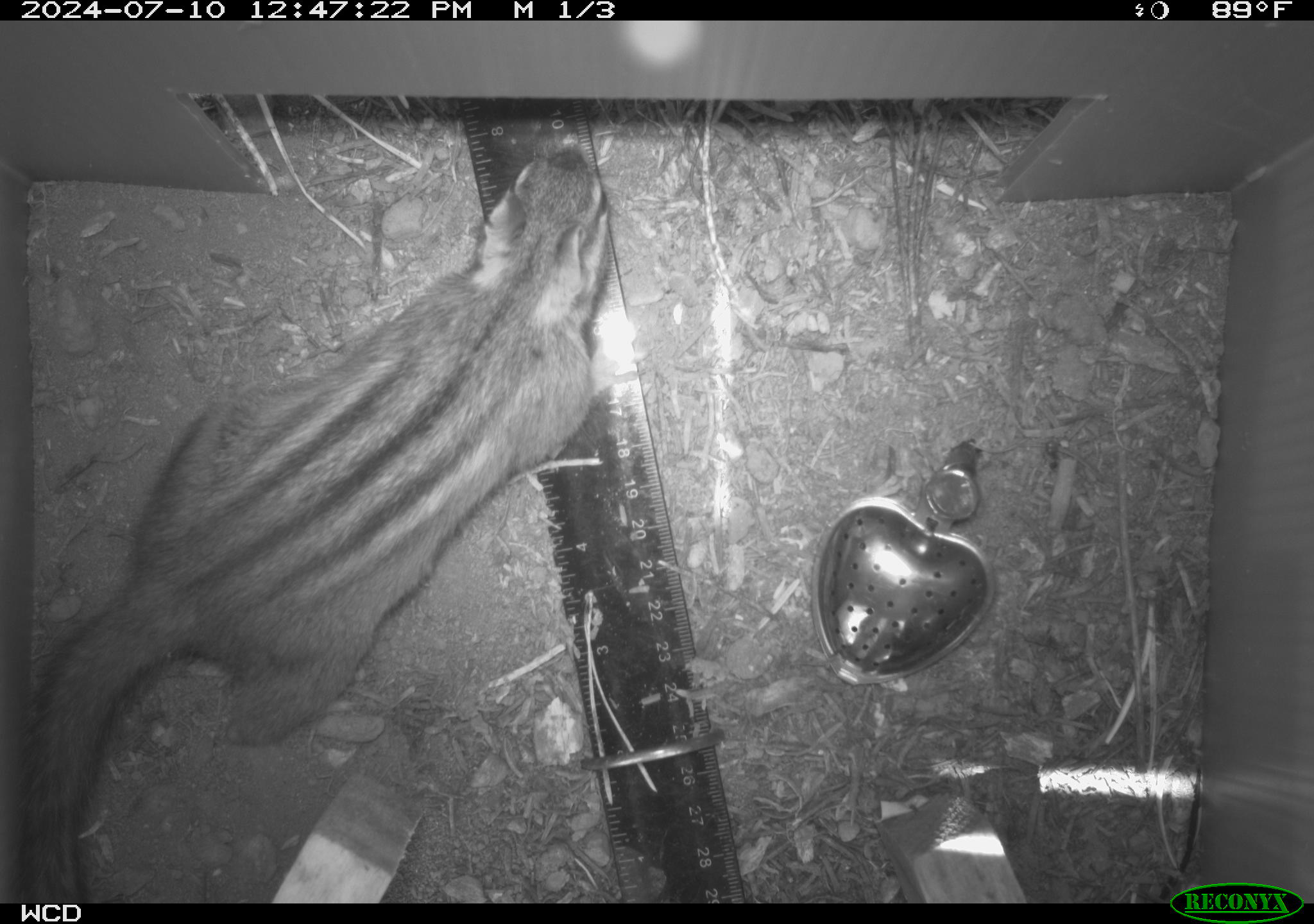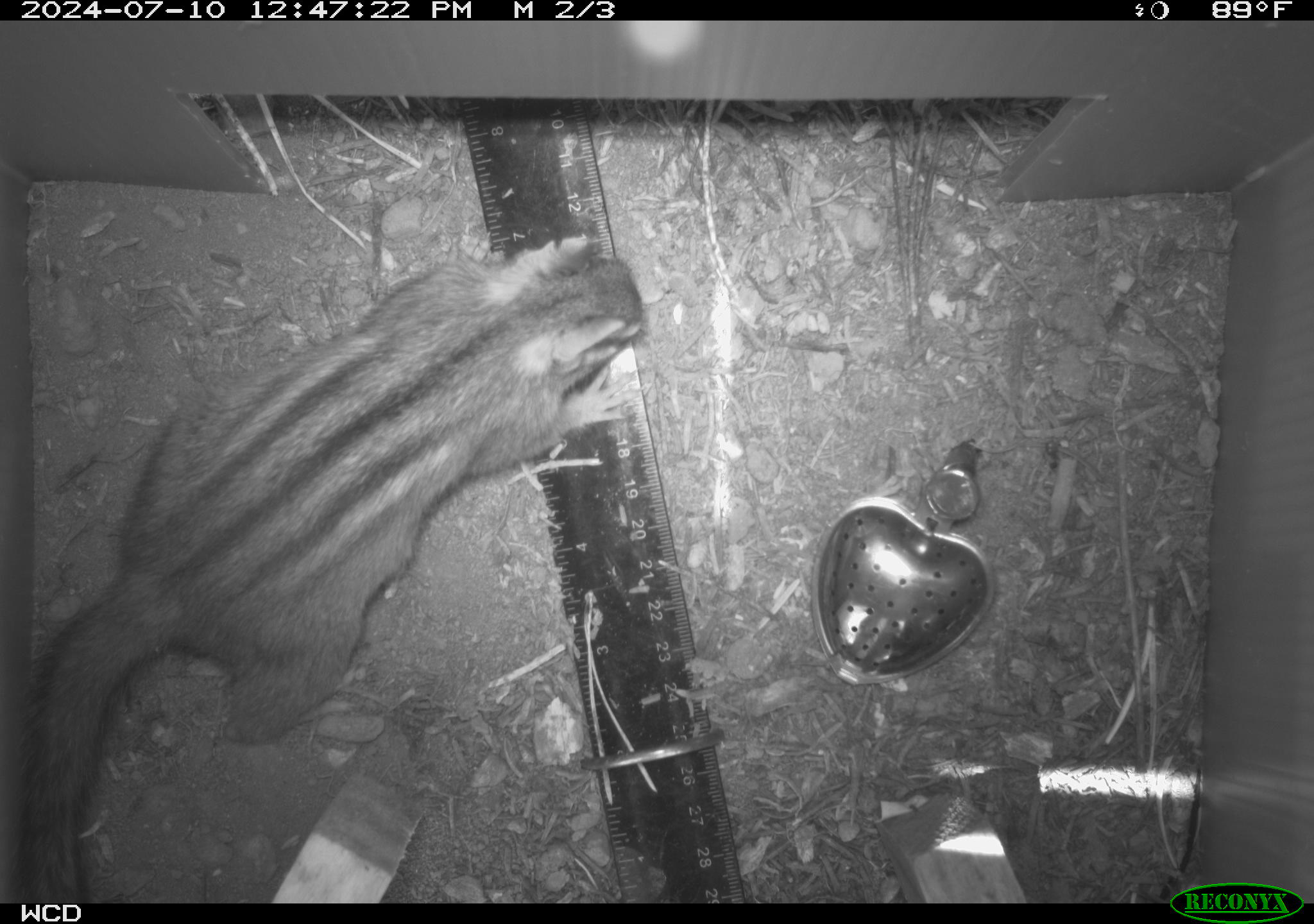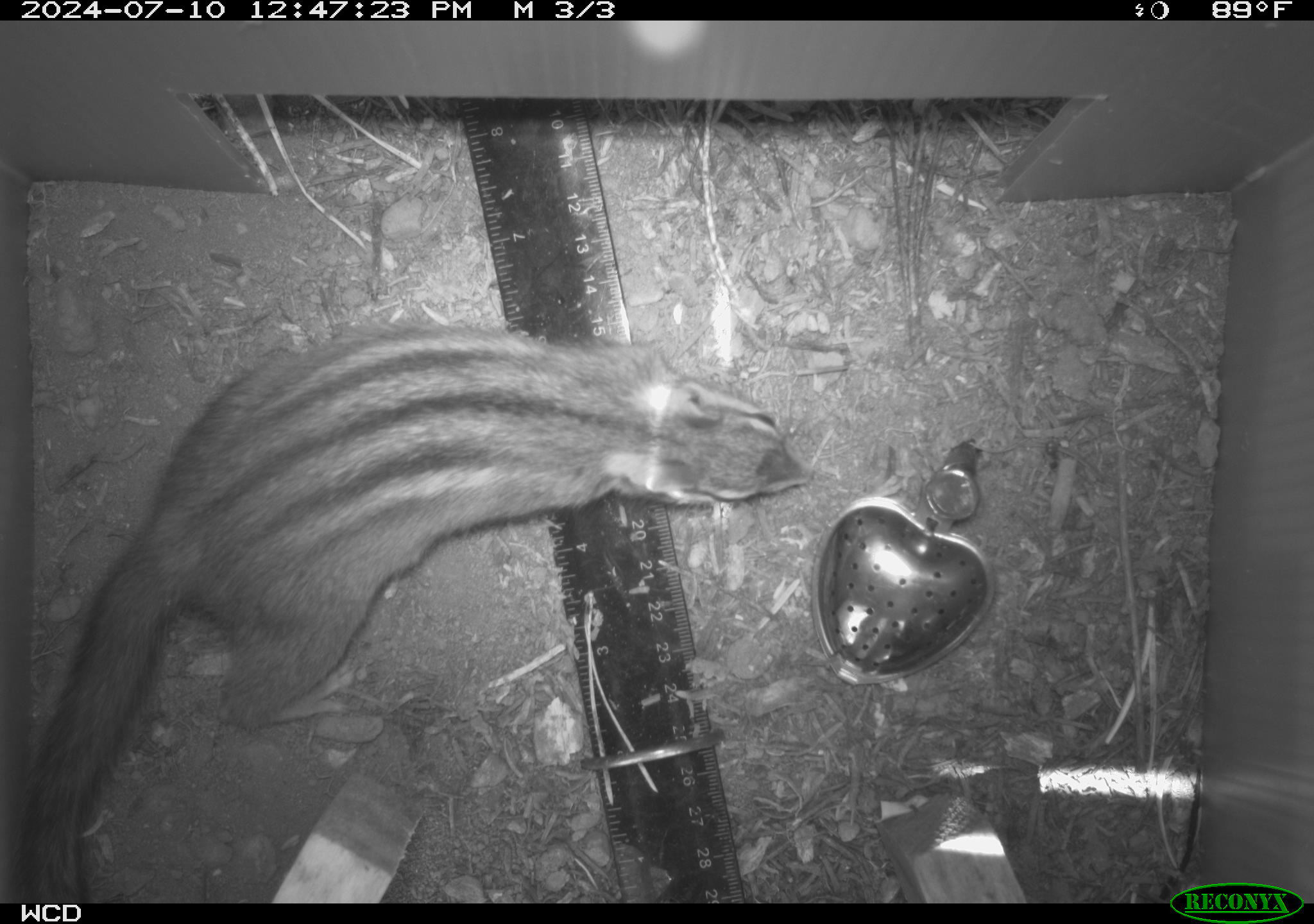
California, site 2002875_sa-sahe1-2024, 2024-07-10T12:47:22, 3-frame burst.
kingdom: Animalia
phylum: Chordata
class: Mammalia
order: Rodentia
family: Sciuridae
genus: Neotamias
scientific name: Neotamias quadrimaculatus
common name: long-eared chipmunk